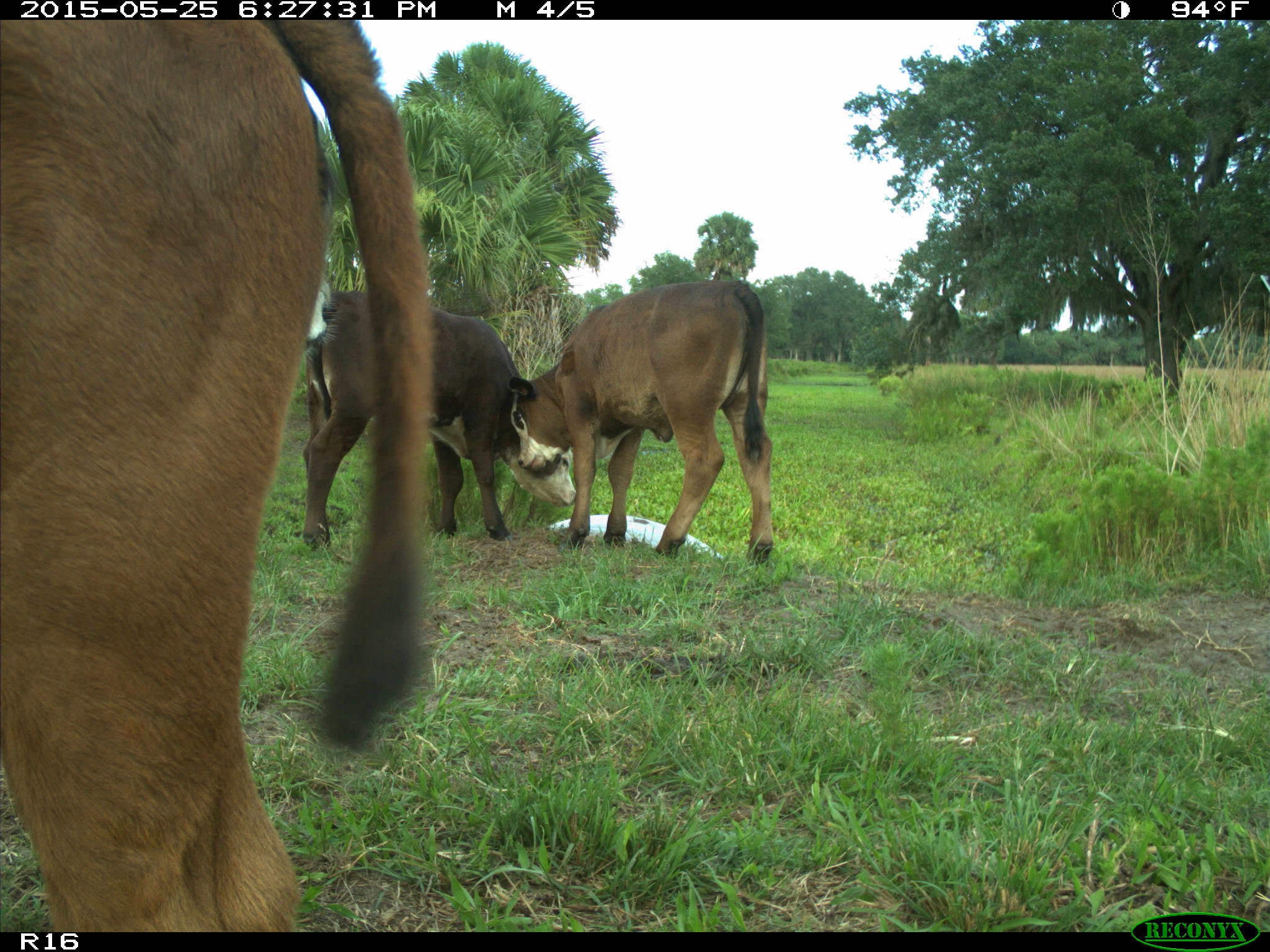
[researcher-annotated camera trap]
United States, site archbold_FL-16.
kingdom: Animalia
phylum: Chordata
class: Mammalia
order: Artiodactyla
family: Bovidae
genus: Bos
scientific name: Bos taurus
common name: domestic cow